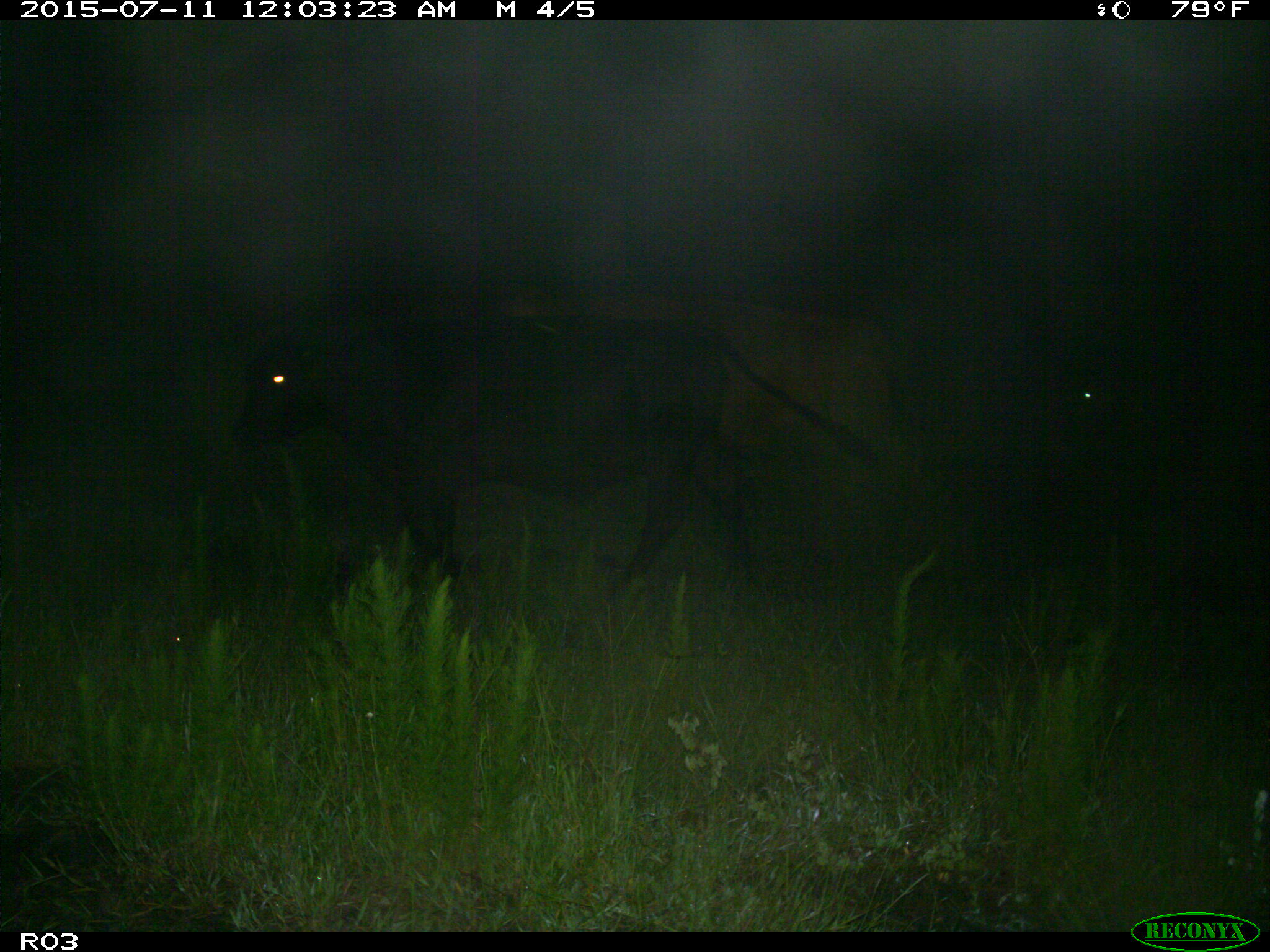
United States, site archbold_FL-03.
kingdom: Animalia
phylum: Chordata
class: Mammalia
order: Artiodactyla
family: Bovidae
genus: Bos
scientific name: Bos taurus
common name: domestic cow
Bos taurus (domestic cow).